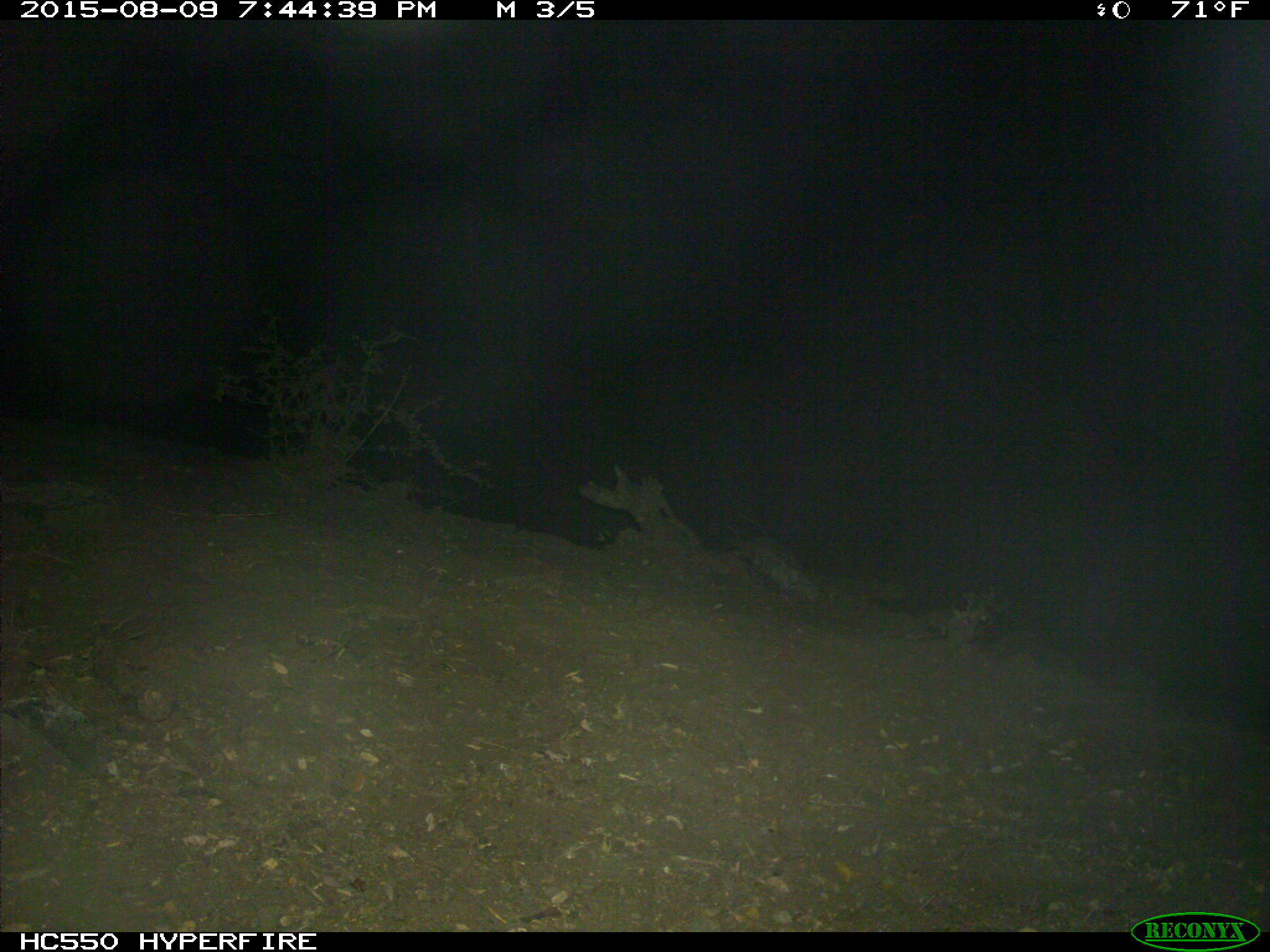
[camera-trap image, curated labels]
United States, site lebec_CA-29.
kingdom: Animalia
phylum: Chordata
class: Mammalia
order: Artiodactyla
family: Suidae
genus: Sus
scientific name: Sus scrofa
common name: wild boar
Sus scrofa (wild boar).